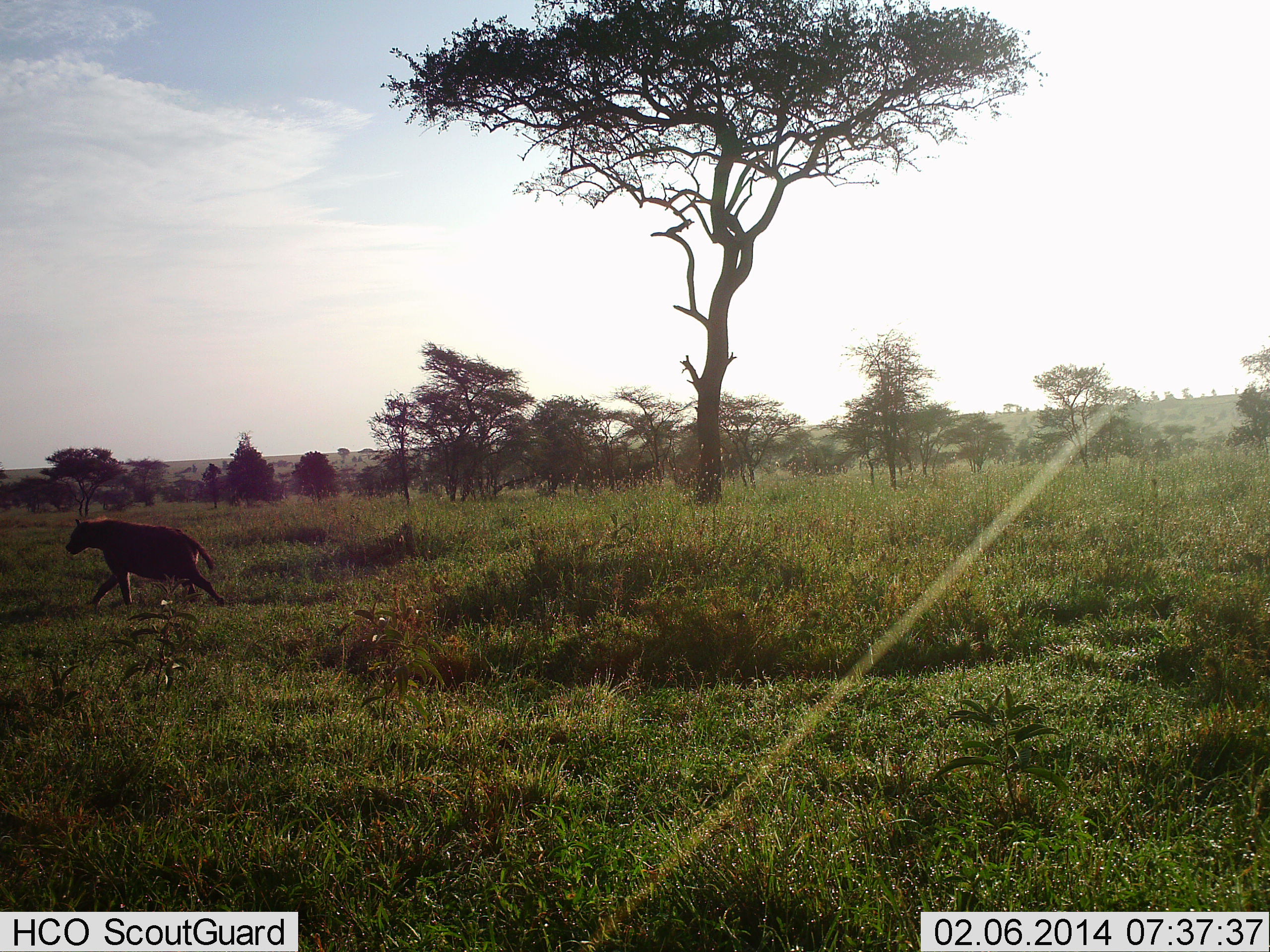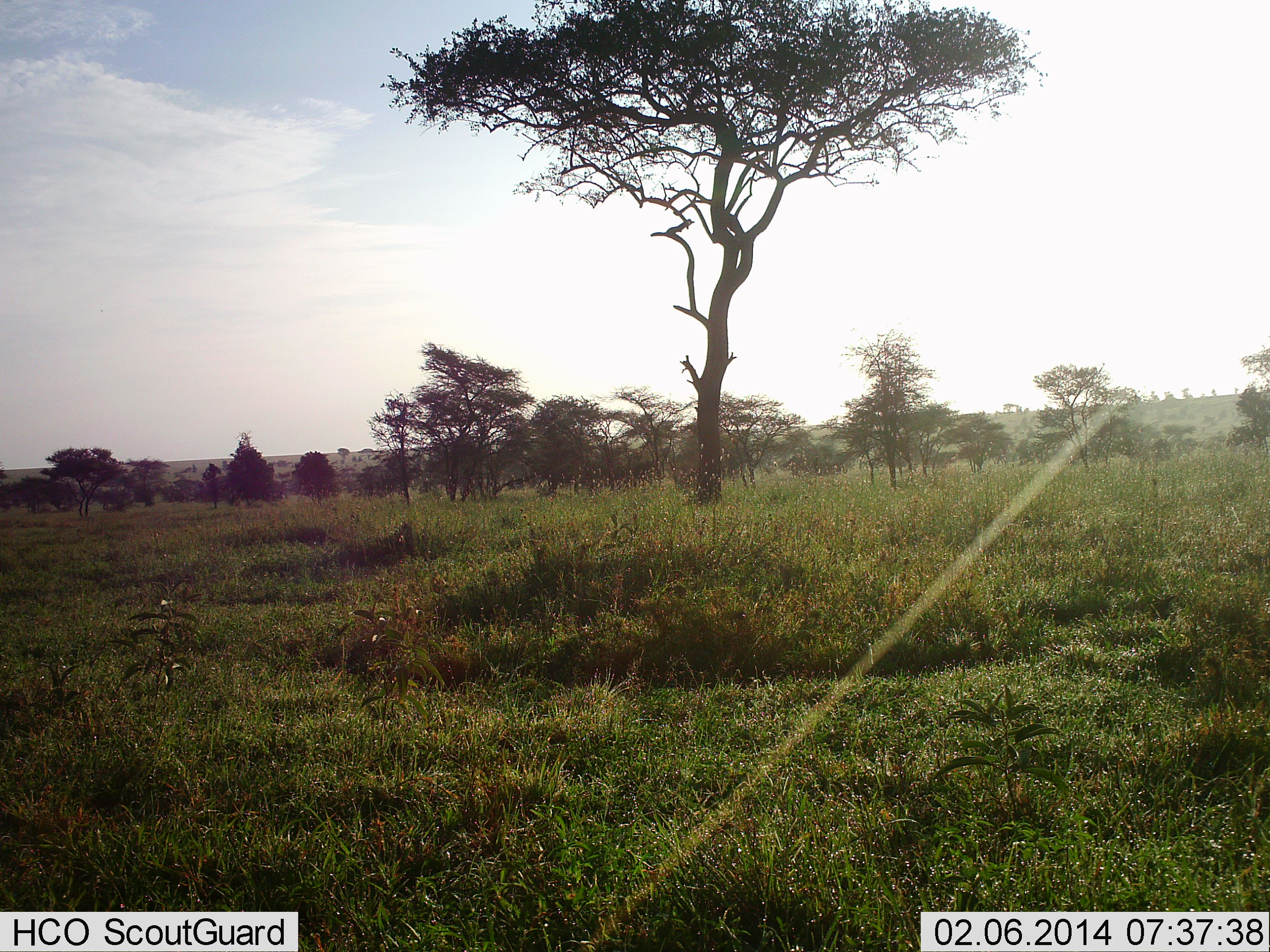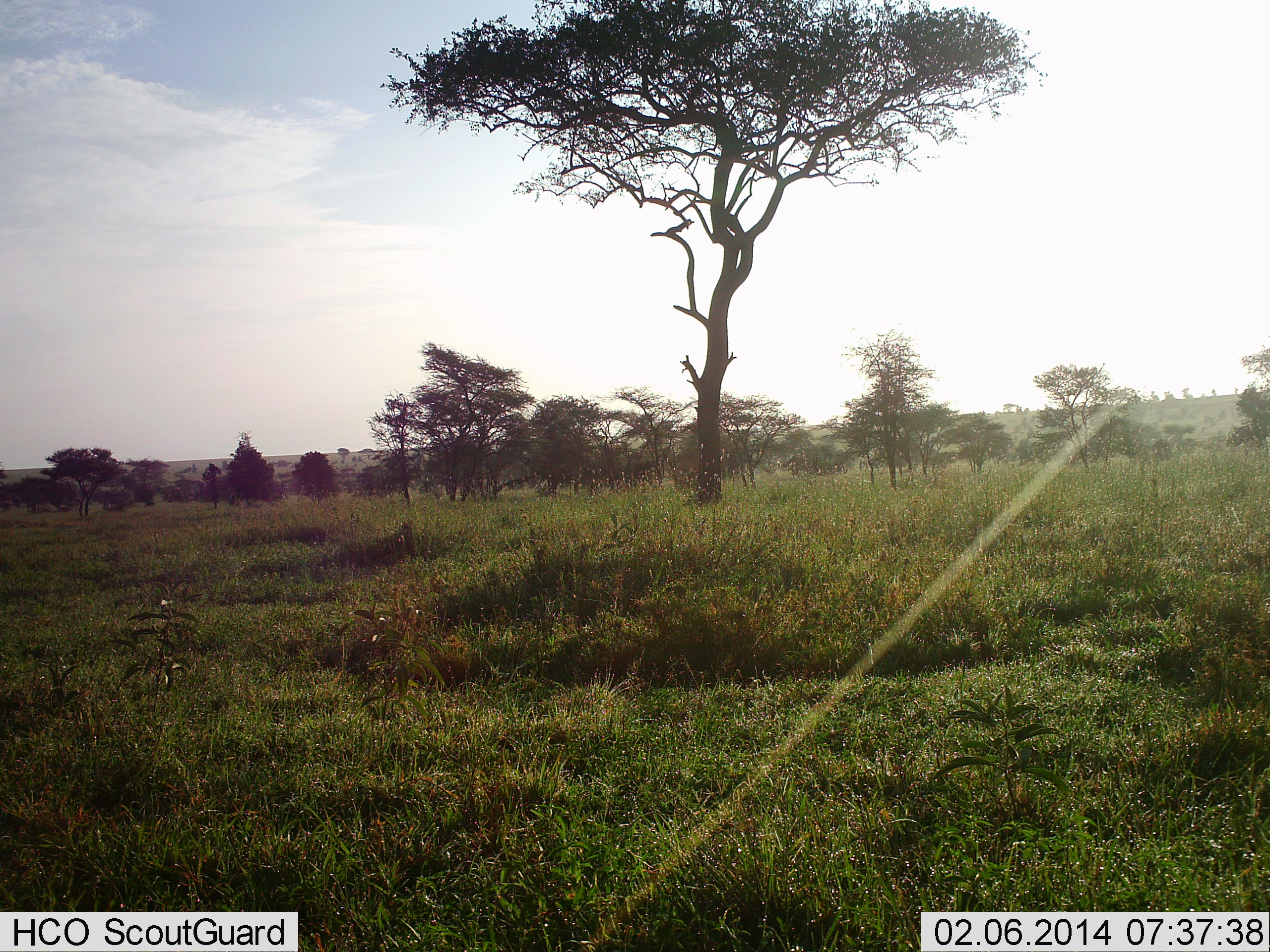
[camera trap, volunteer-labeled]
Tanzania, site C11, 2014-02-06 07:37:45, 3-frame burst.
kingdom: Animalia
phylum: Chordata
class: Mammalia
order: Carnivora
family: Hyaenidae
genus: Crocuta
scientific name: Crocuta crocuta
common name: spotted hyena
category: hyenaspotted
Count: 1.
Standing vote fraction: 0%.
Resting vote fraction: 0%.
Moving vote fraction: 100%.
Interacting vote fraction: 0%.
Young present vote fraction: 0%.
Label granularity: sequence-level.